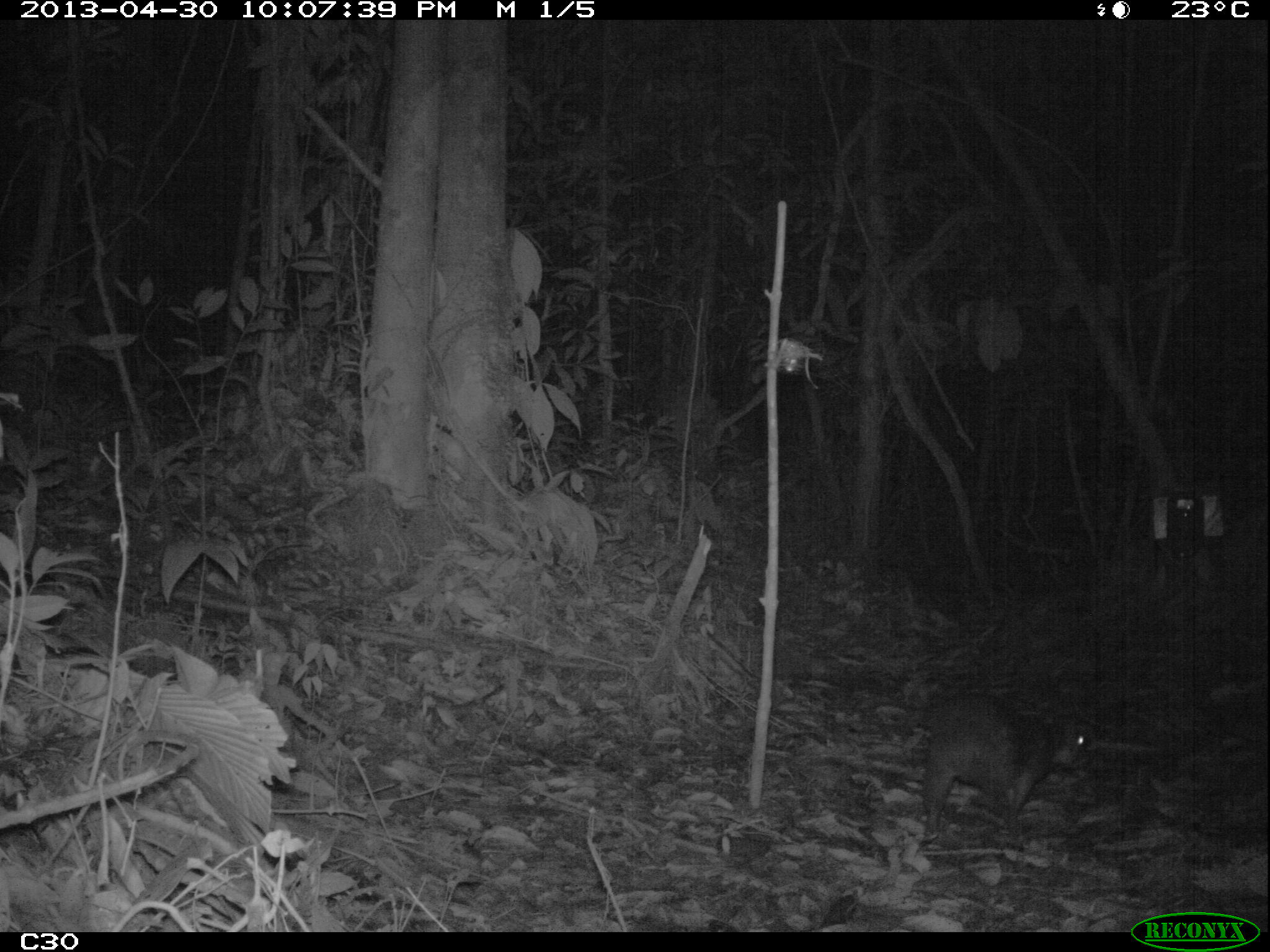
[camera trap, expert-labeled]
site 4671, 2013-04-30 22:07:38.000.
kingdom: Animalia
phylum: Chordata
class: Mammalia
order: Rodentia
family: Cuniculidae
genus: Cuniculus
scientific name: Cuniculus paca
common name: spotted paca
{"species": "Cuniculus paca (spotted paca)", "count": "1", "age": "adult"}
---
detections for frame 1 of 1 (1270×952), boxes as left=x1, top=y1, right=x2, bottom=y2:
cuniculus paca: left=918, top=693, right=1084, bottom=829